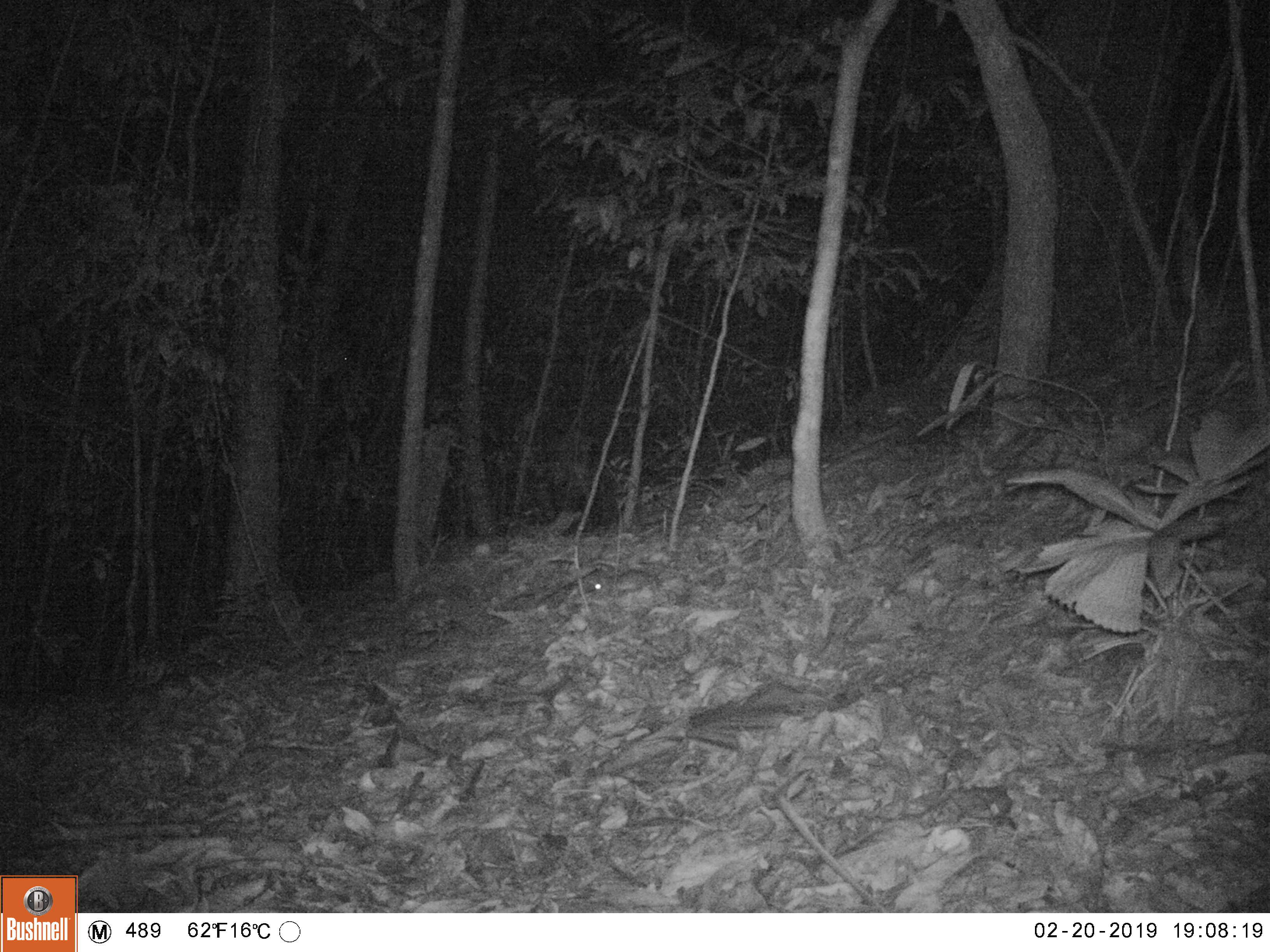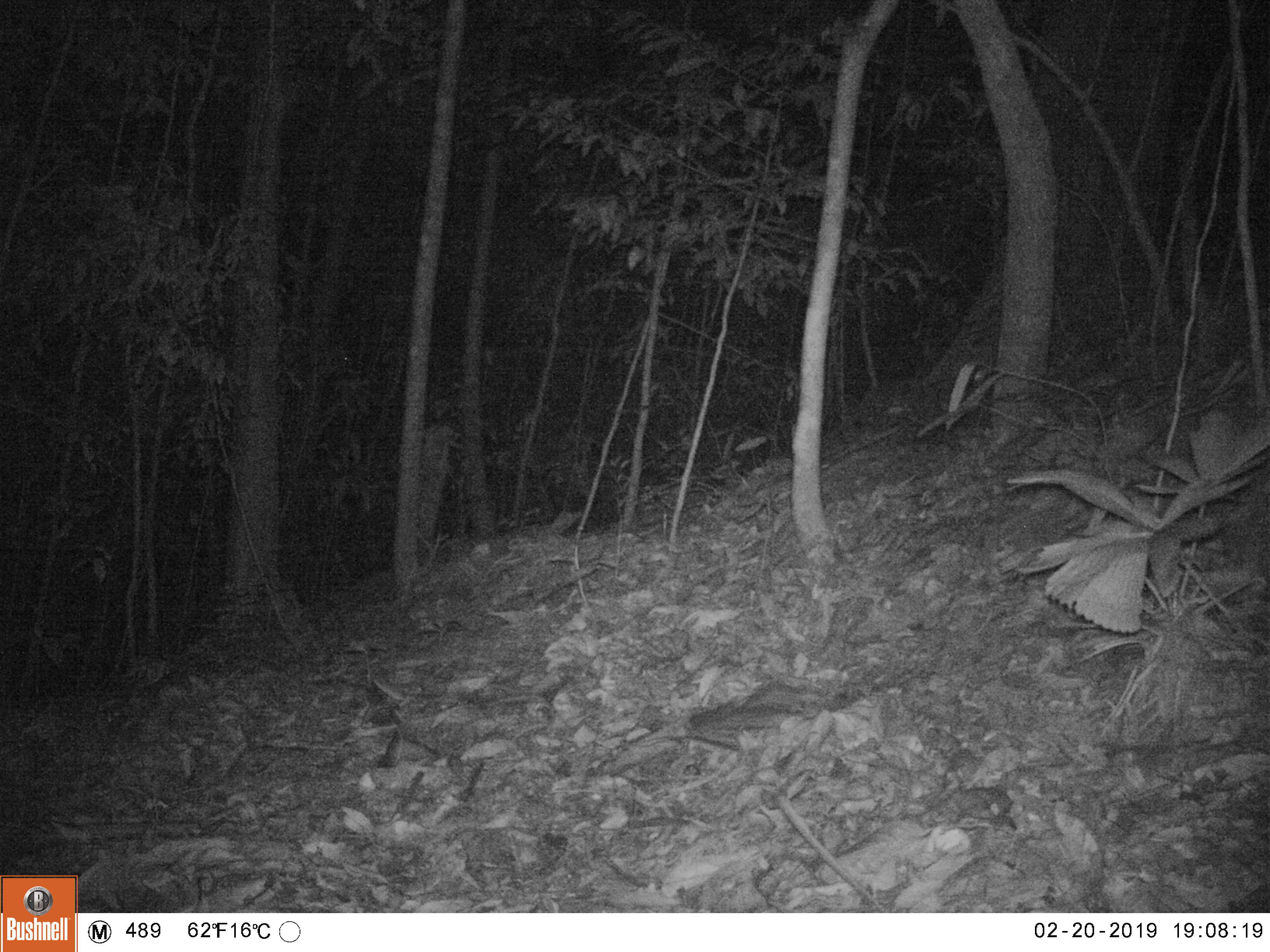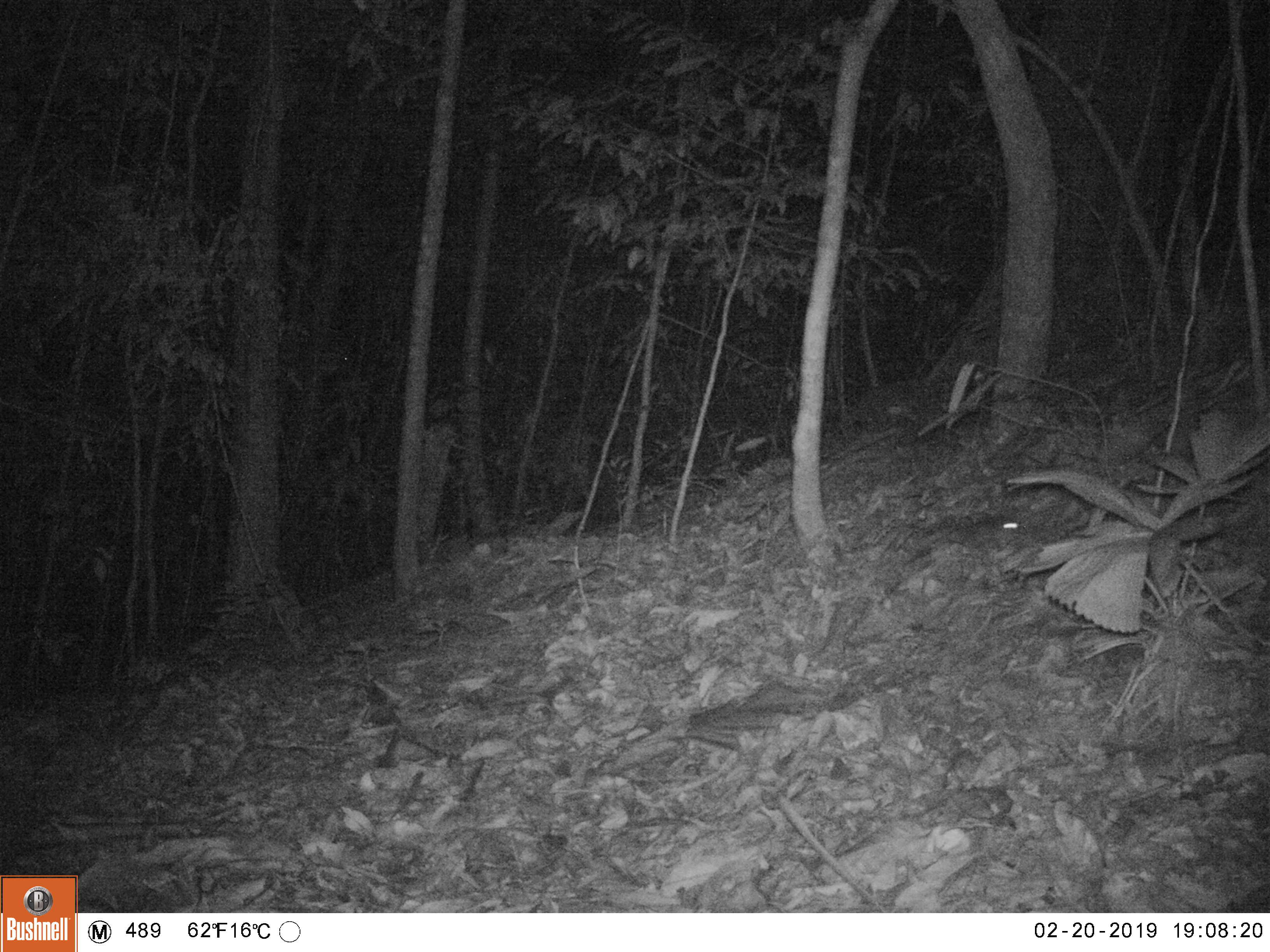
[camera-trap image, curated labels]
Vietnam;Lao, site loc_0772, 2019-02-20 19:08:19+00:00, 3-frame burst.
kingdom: Animalia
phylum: Chordata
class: Mammalia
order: Rodentia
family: Muridae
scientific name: Muridae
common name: old-world mice and rats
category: unidentified murid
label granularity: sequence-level